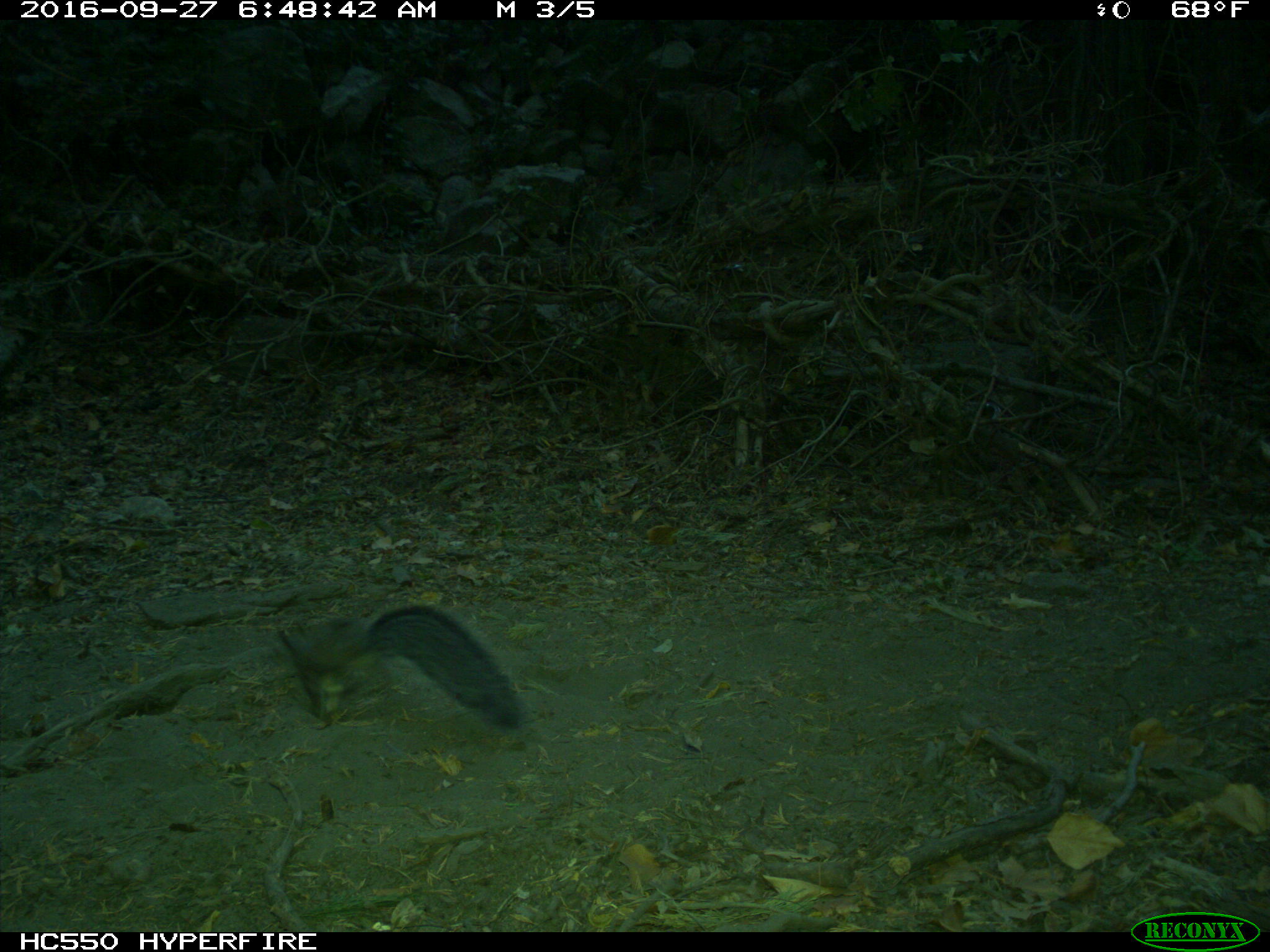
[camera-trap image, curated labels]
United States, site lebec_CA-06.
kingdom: Animalia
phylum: Chordata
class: Mammalia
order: Rodentia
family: Sciuridae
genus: Sciurus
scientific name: Sciurus carolinensis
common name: eastern gray squirrel